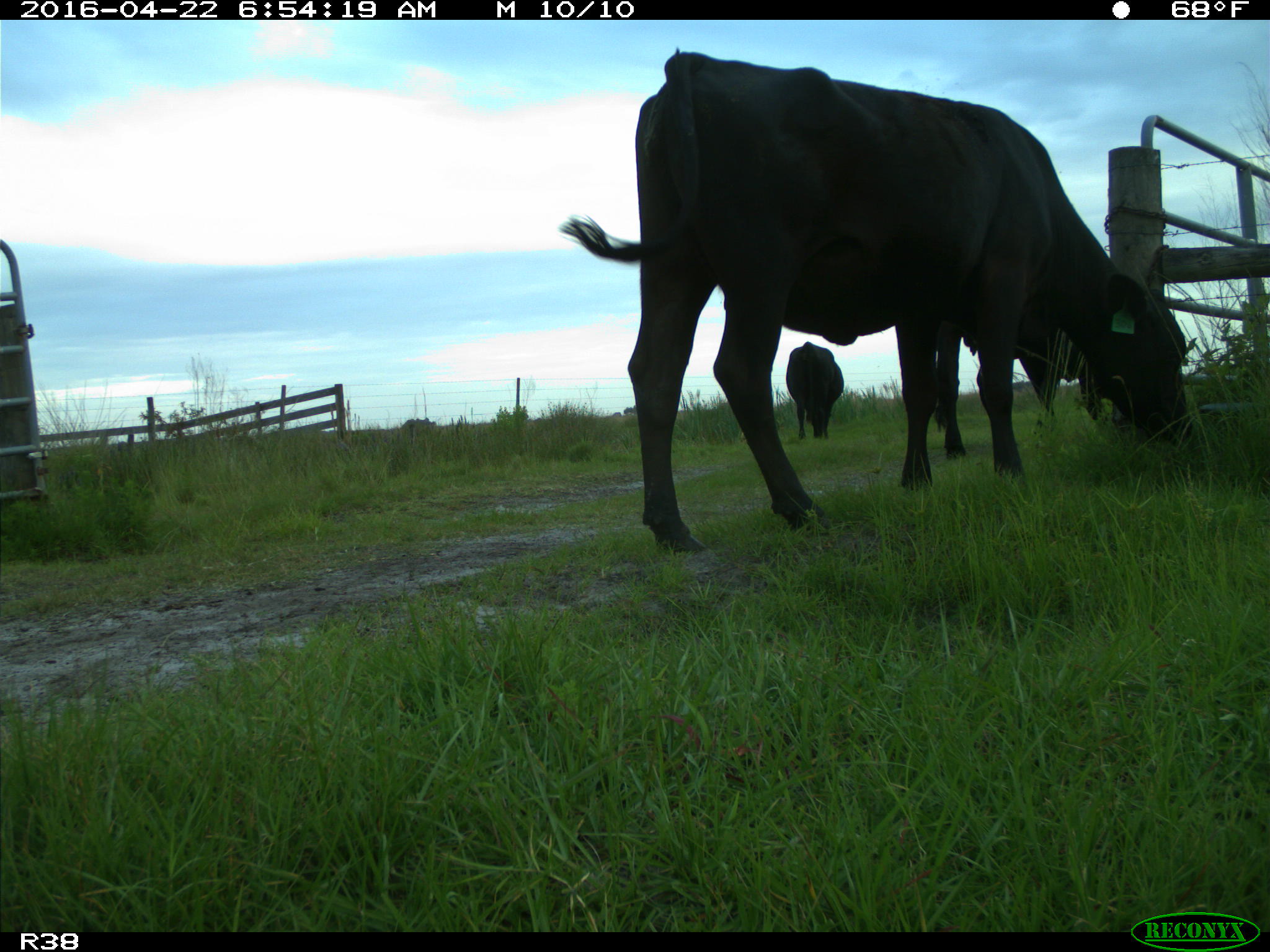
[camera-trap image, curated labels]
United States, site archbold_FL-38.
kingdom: Animalia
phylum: Chordata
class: Mammalia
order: Artiodactyla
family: Bovidae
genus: Bos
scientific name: Bos taurus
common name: domestic cow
Bos taurus (domestic cow).